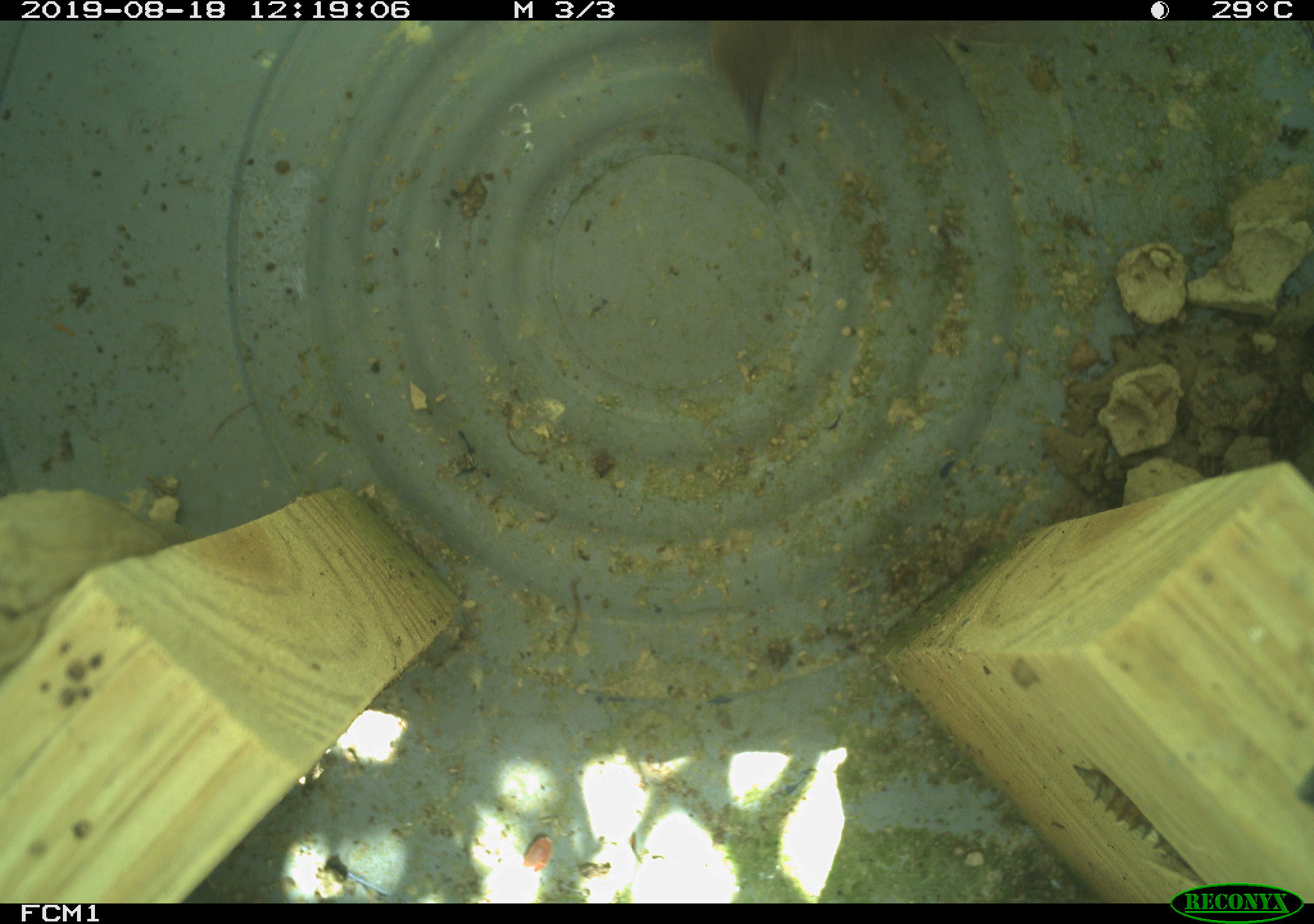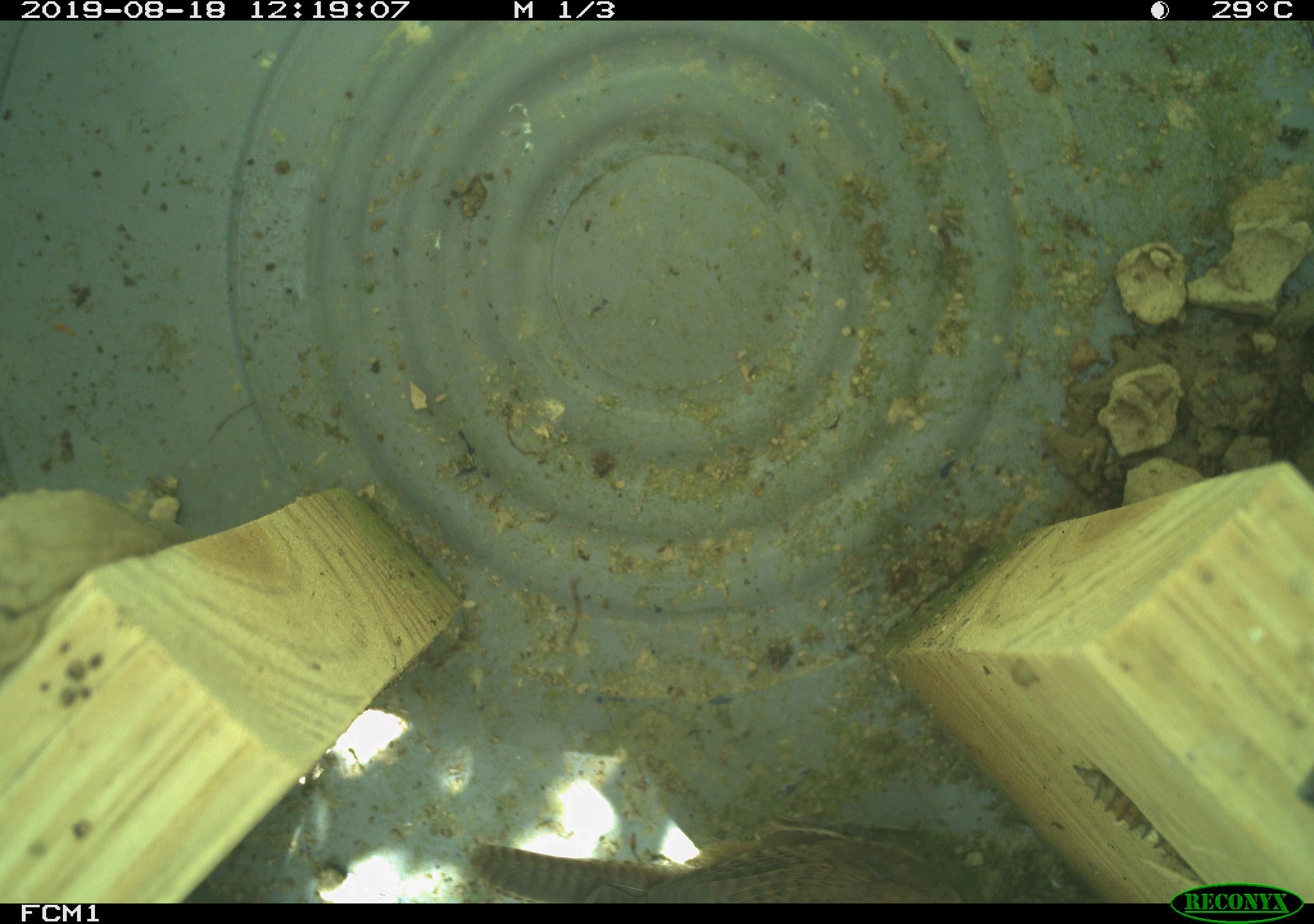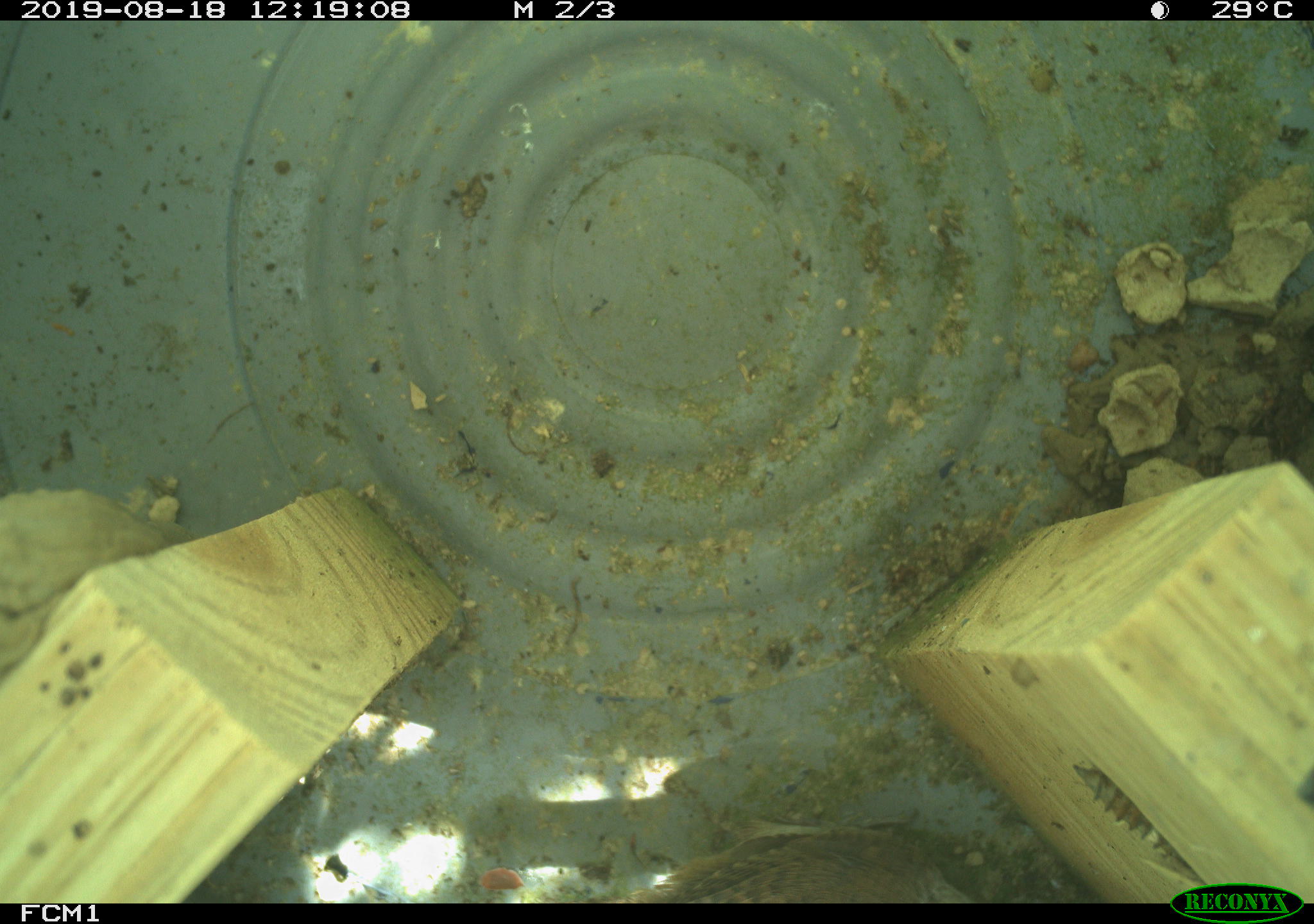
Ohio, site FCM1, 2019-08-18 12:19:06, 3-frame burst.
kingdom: Animalia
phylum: Chordata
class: Aves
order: Passeriformes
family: Troglodytidae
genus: Troglodytes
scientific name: Troglodytes aedon aedon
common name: northern house wren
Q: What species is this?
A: Northern house wren (Troglodytes aedon aedon).